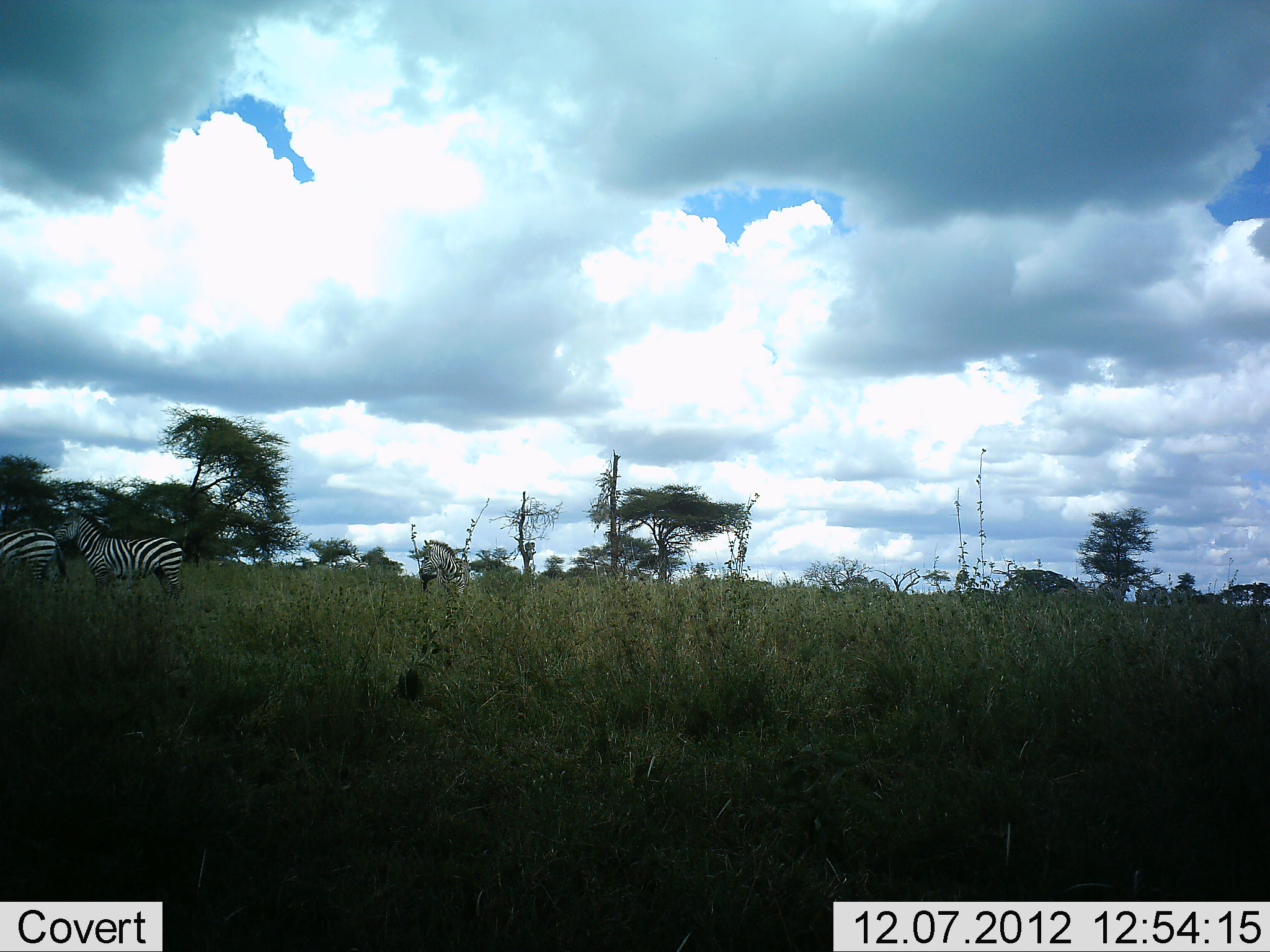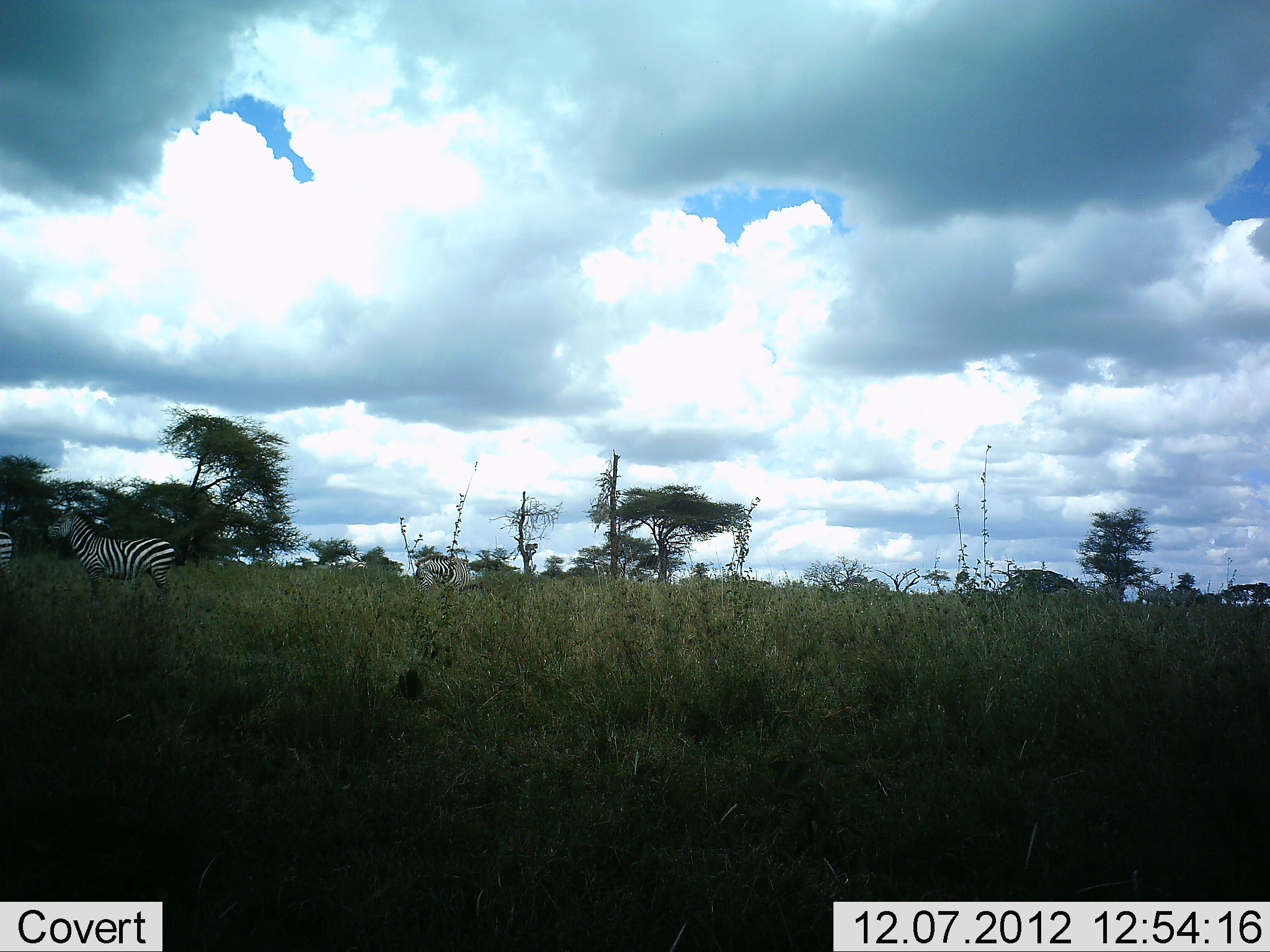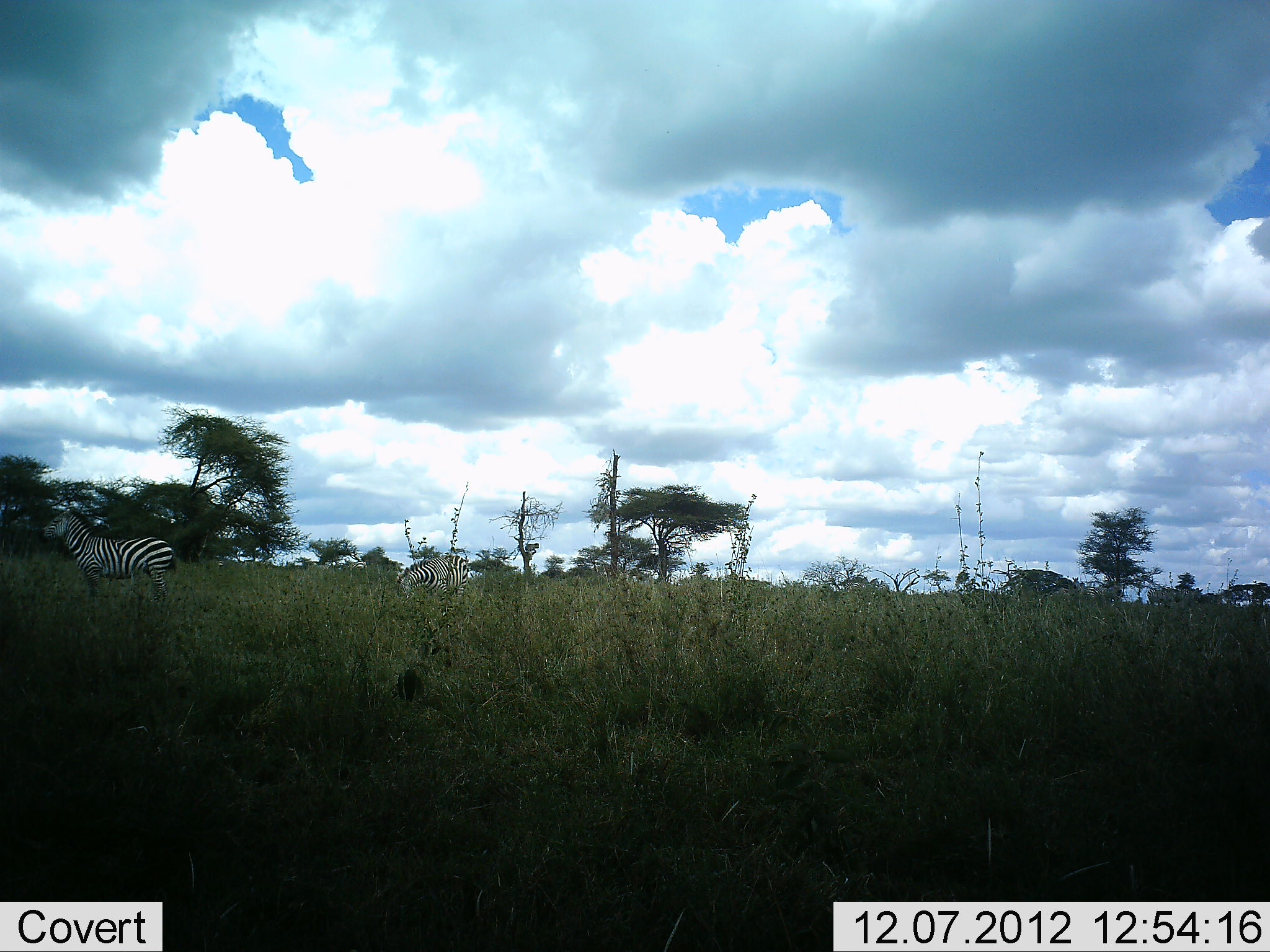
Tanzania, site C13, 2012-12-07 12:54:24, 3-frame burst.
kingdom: Animalia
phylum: Chordata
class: Mammalia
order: Perissodactyla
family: Equidae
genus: Equus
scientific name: Equus quagga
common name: plains zebra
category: zebra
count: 3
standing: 40%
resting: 0%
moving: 70%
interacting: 0%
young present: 0%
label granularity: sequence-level